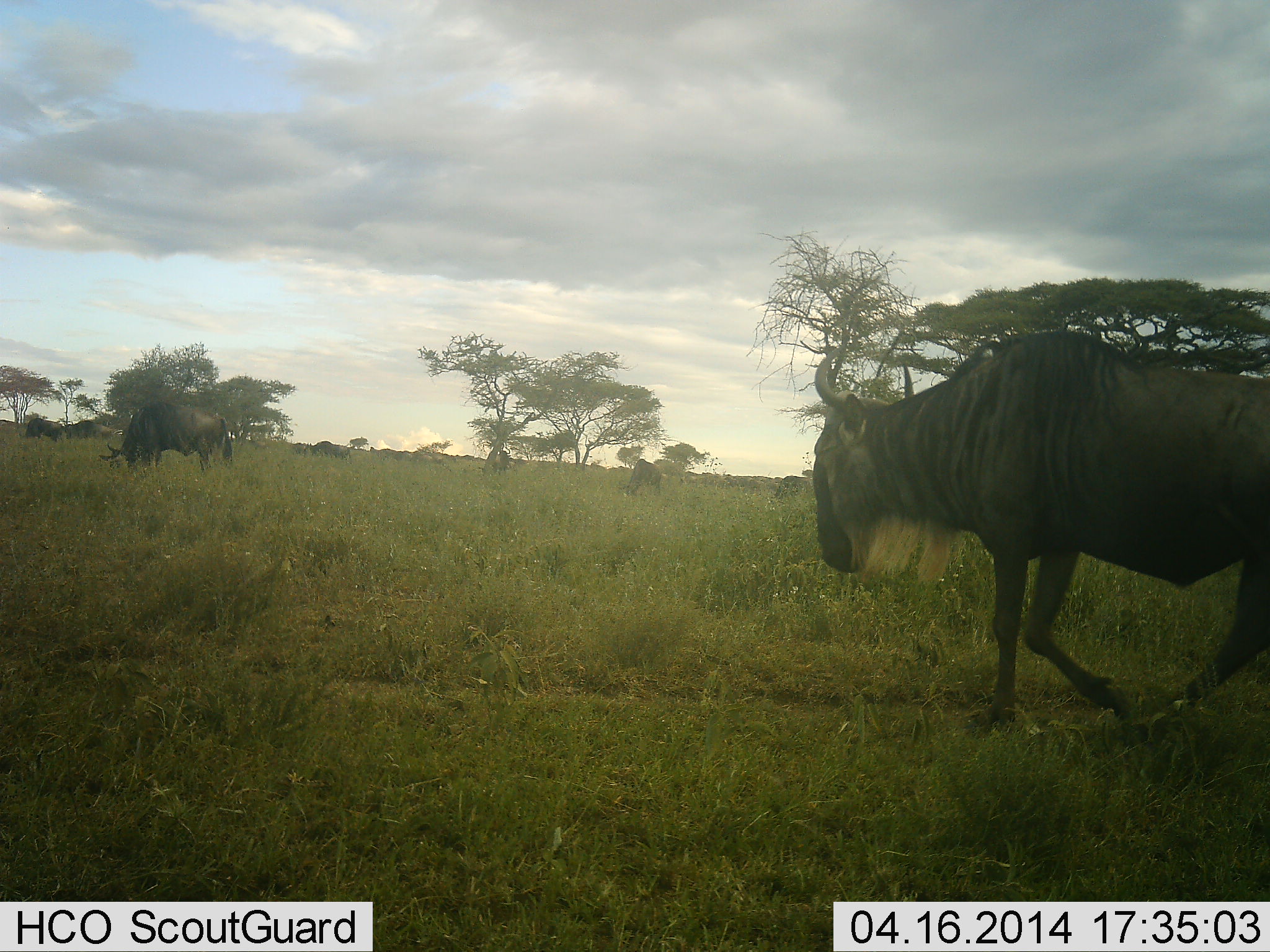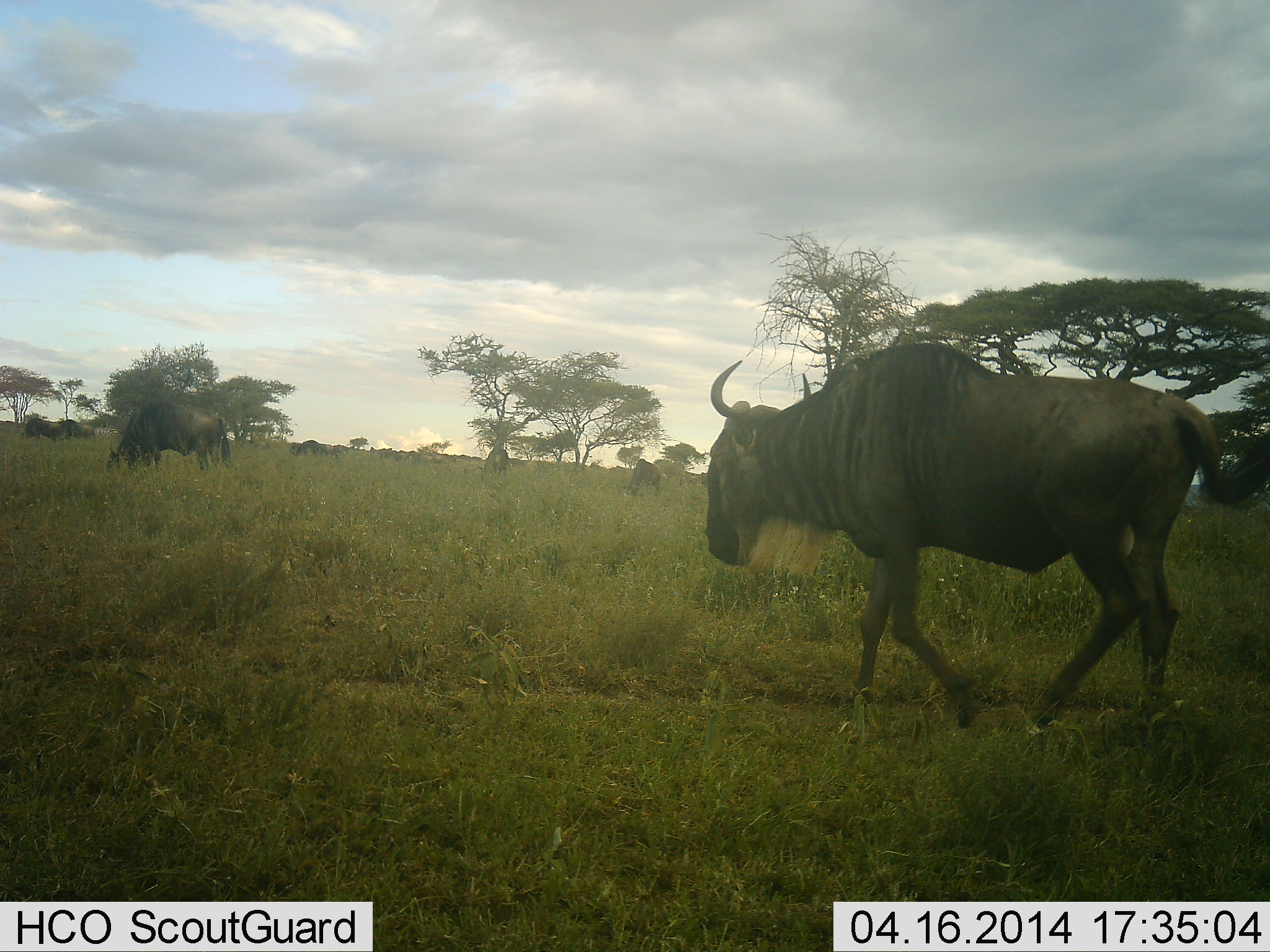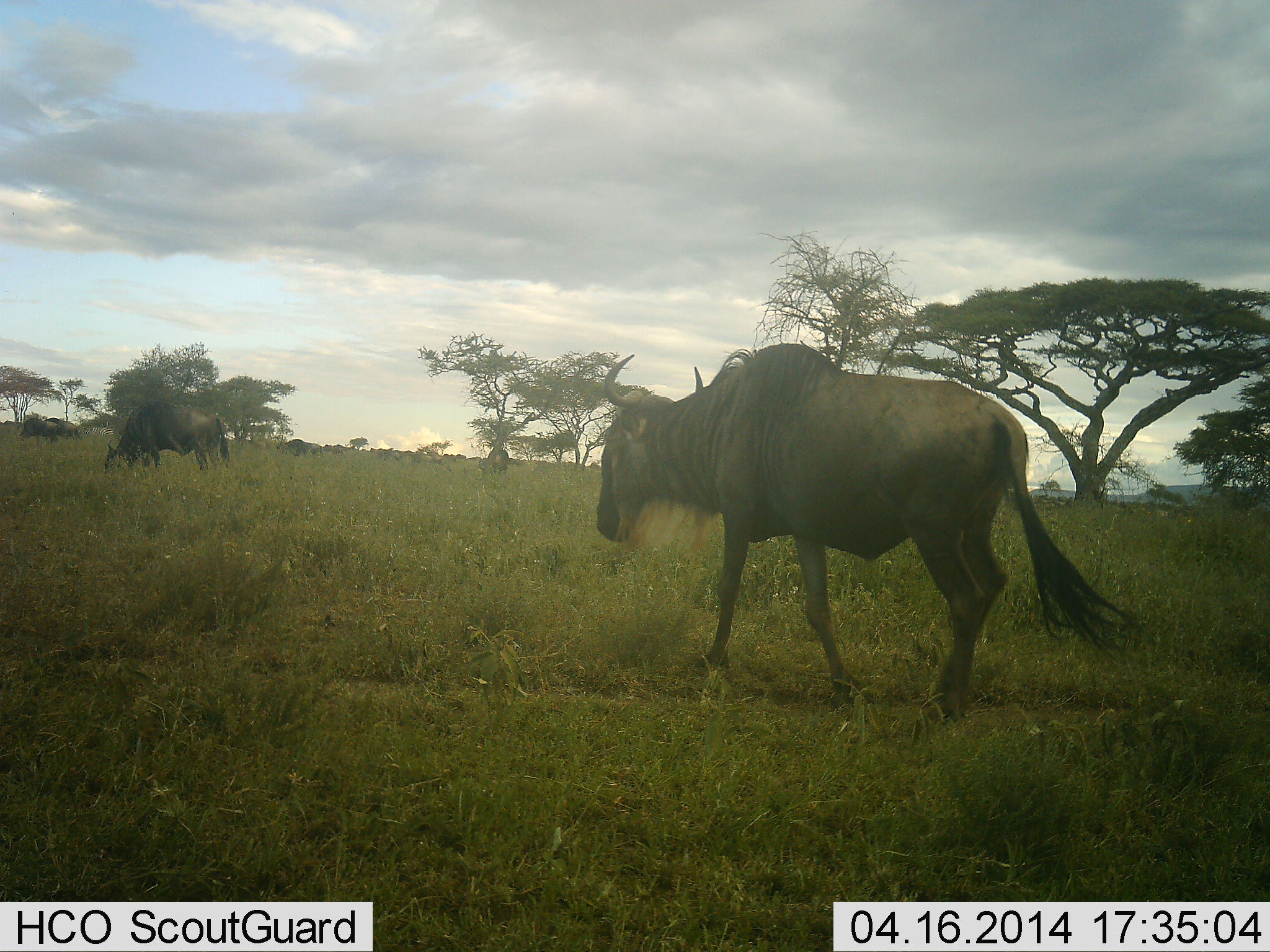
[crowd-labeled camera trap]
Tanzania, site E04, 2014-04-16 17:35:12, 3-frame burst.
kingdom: Animalia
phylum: Chordata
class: Mammalia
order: Artiodactyla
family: Bovidae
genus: Connochaetes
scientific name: Connochaetes taurinus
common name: blue wildebeest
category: wildebeest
Wildebeest (blue wildebeest) (Connochaetes taurinus), count 10. Behavior (volunteer vote fractions): standing 50%, resting 0%, moving 90%, interacting 0%. Young present (vote fraction): 0%. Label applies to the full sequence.